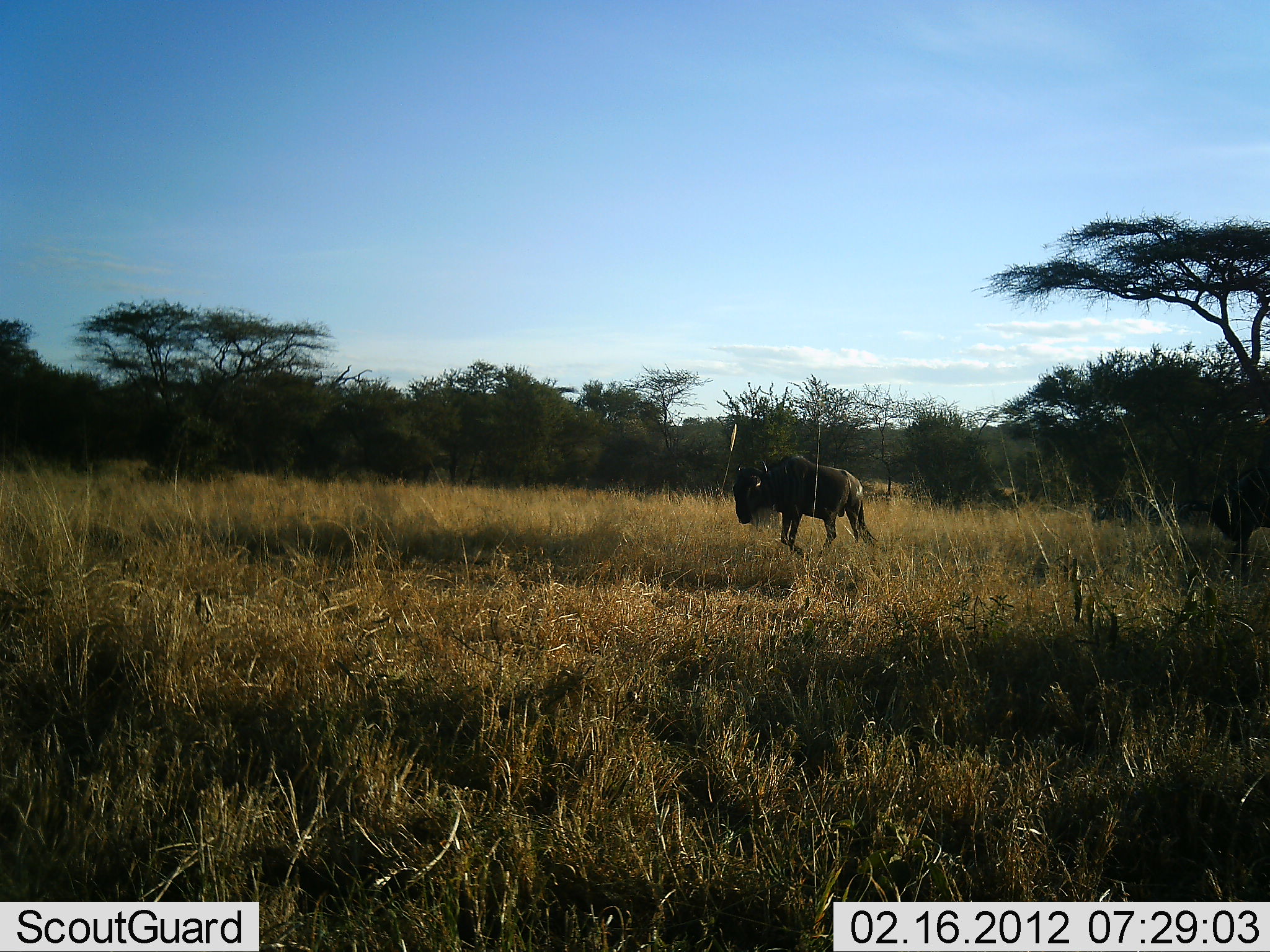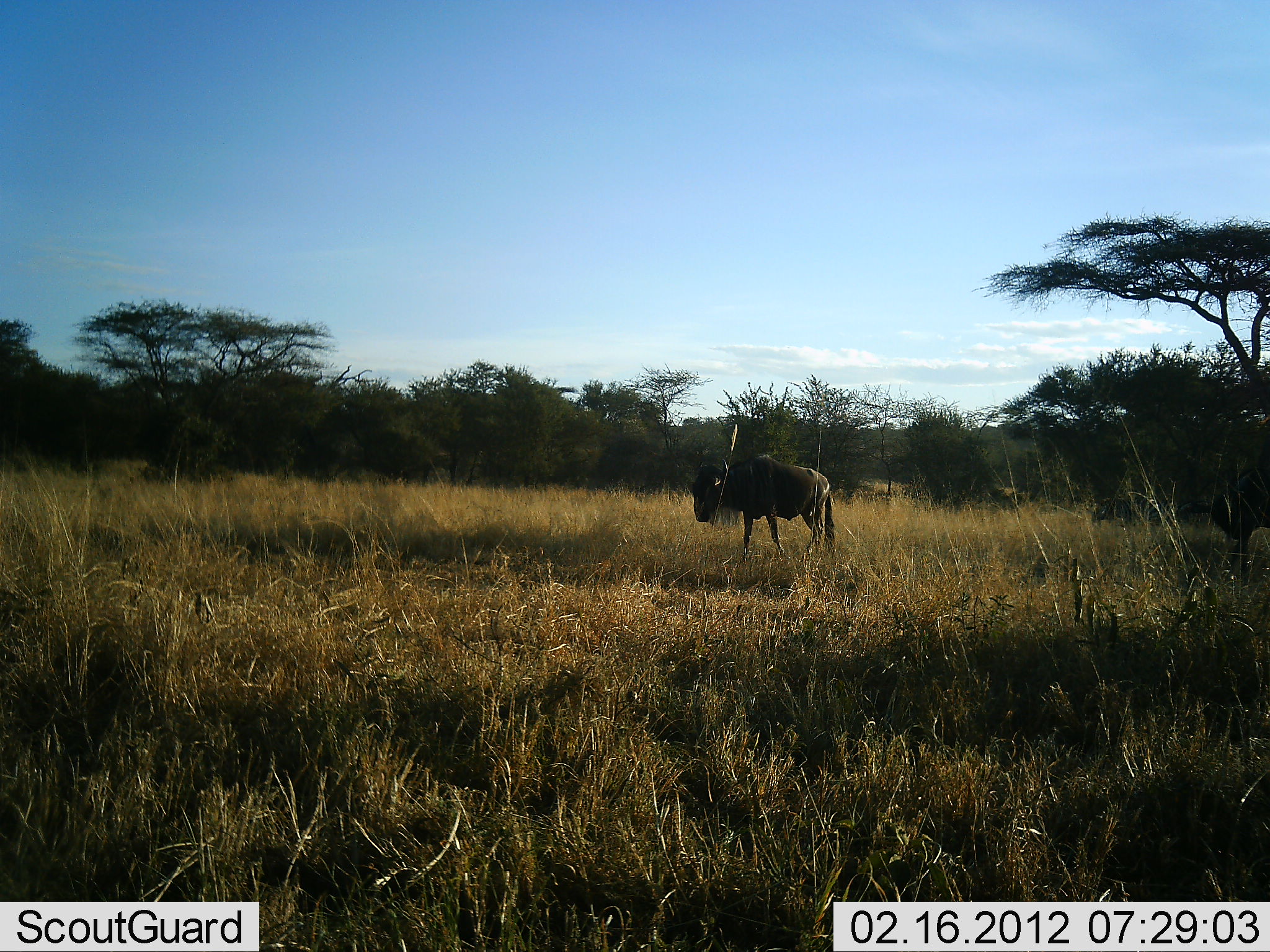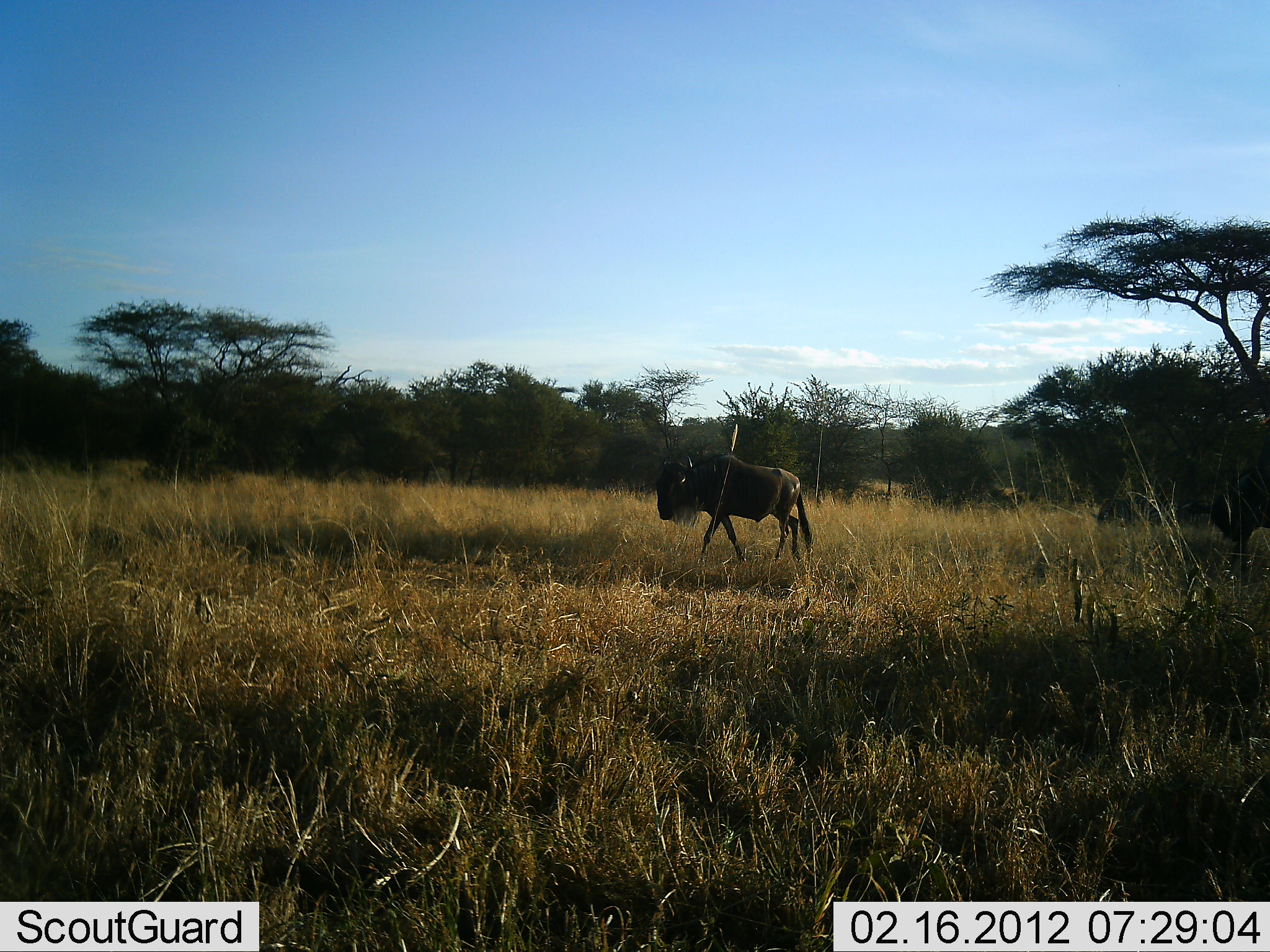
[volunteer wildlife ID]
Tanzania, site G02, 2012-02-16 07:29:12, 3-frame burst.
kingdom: Animalia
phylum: Chordata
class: Mammalia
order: Artiodactyla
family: Bovidae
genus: Connochaetes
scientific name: Connochaetes taurinus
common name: blue wildebeest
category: wildebeest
Wildebeest (blue wildebeest) (Connochaetes taurinus), count 3. Behavior (volunteer vote fractions): standing 35%, resting 0%, moving 85%, interacting 0%. Young present (vote fraction): 0%. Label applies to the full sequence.